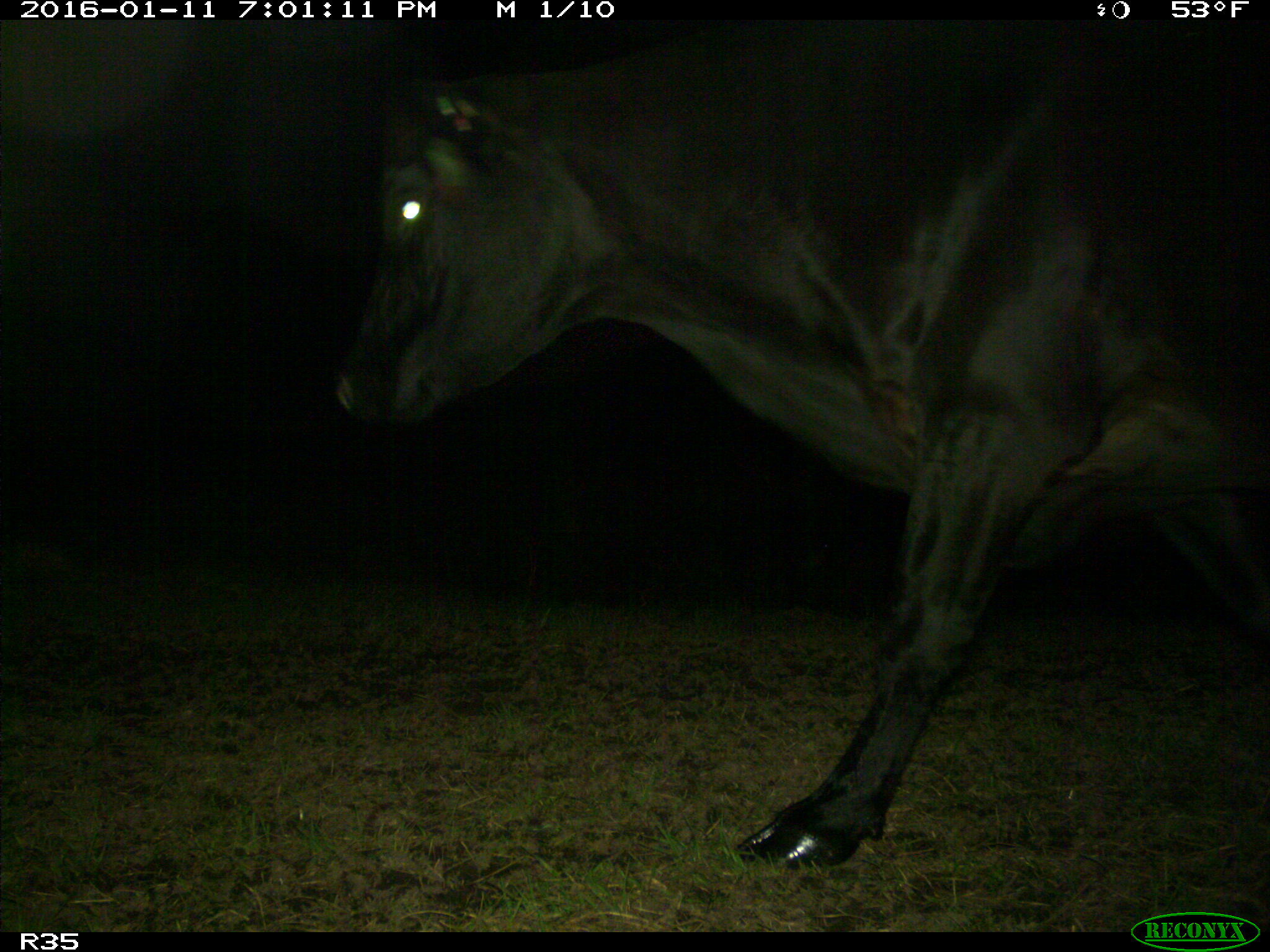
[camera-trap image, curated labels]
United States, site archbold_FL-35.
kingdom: Animalia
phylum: Chordata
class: Mammalia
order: Artiodactyla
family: Bovidae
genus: Bos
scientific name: Bos taurus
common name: domestic cow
Bos taurus (domestic cow).